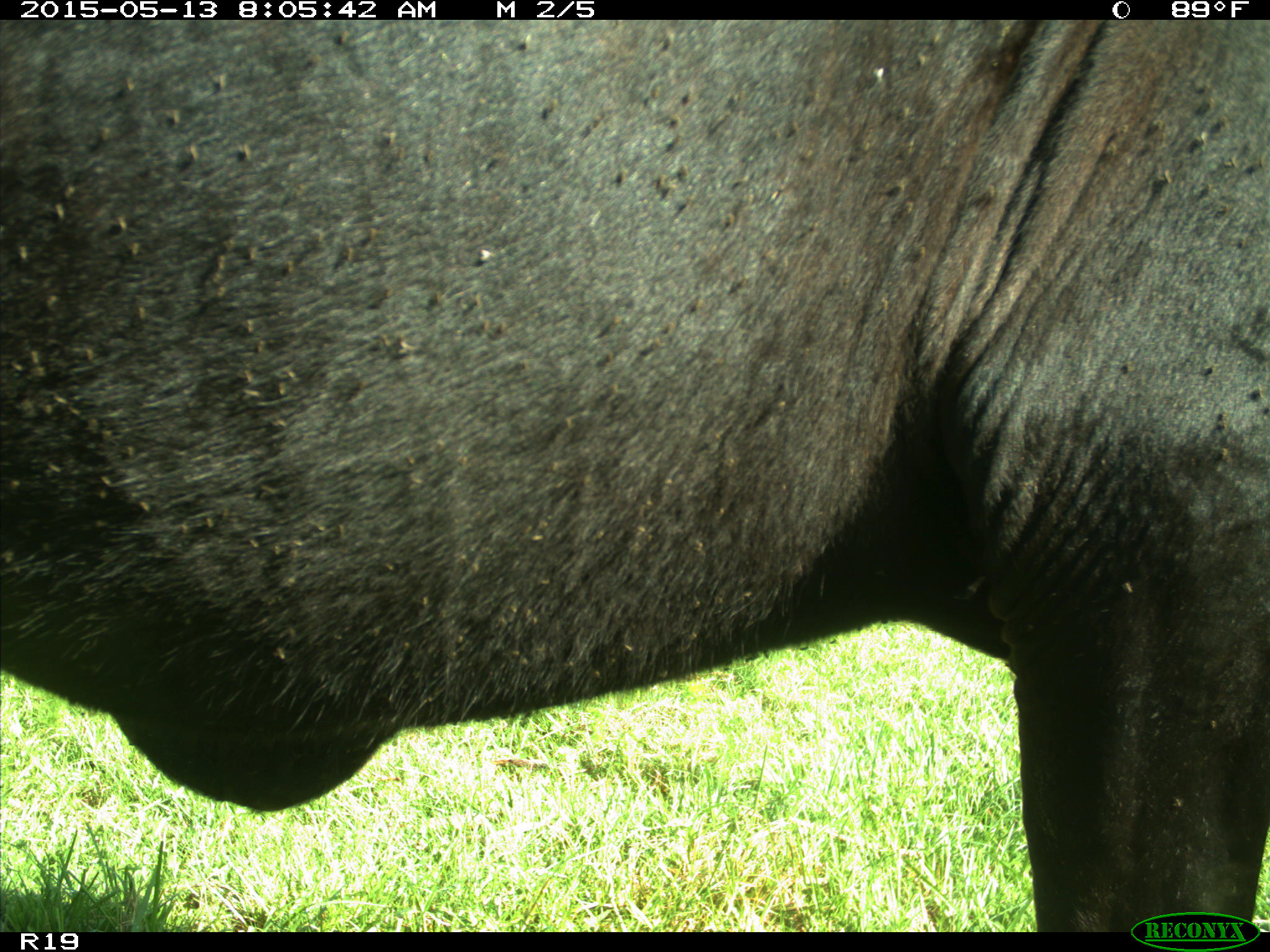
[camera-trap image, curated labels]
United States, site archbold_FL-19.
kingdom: Animalia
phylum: Chordata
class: Mammalia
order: Artiodactyla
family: Bovidae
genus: Bos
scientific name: Bos taurus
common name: domestic cow